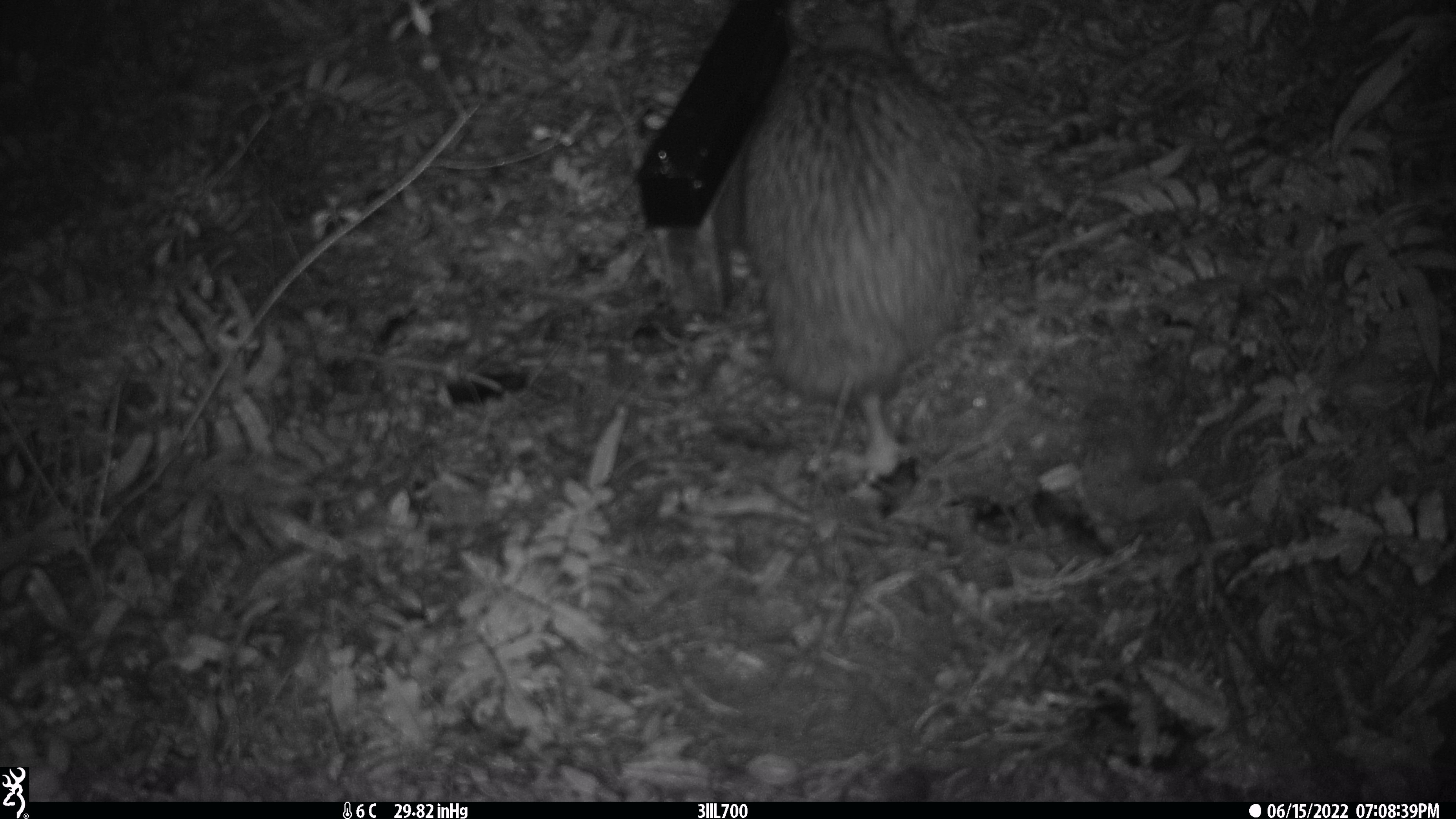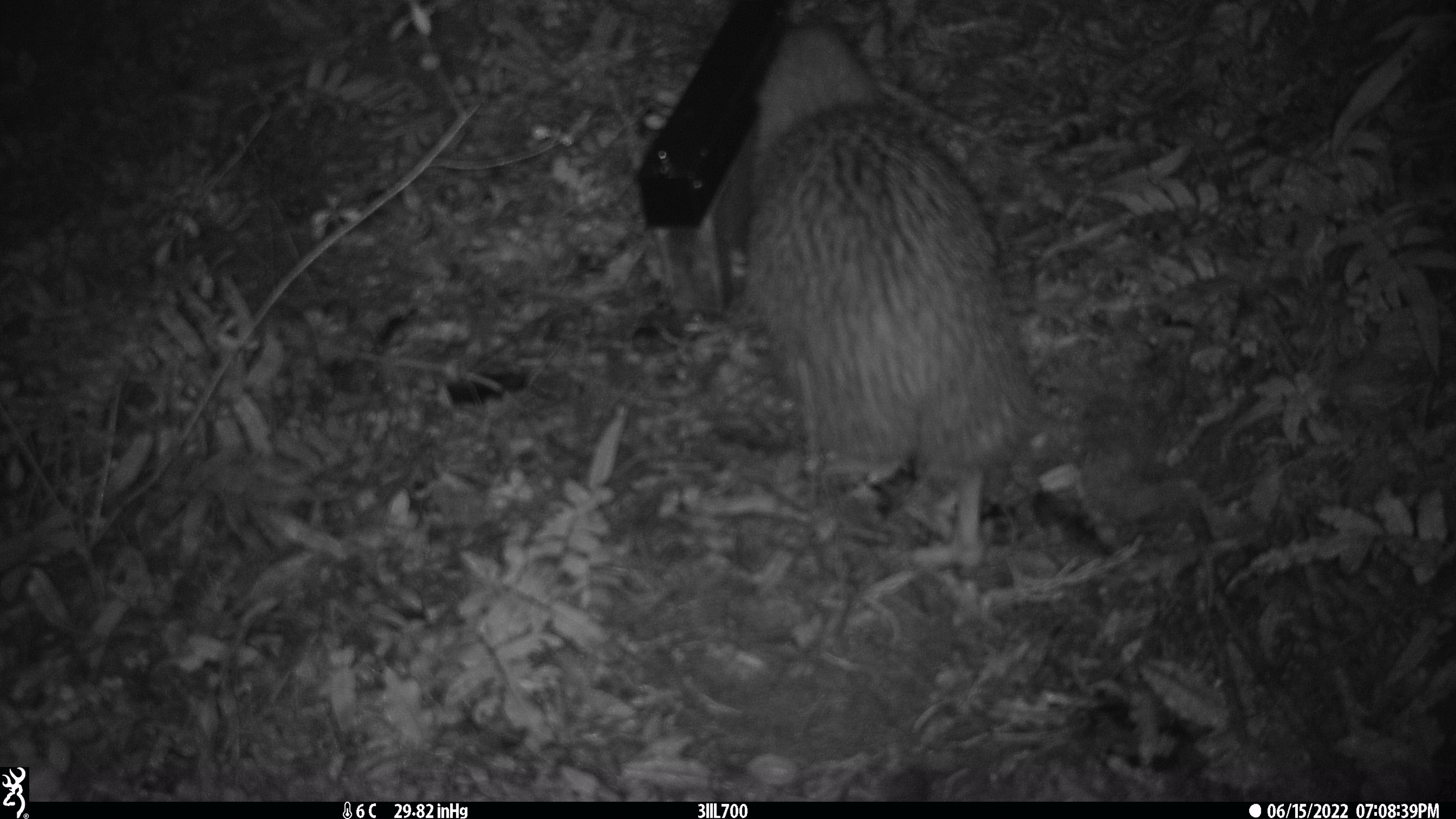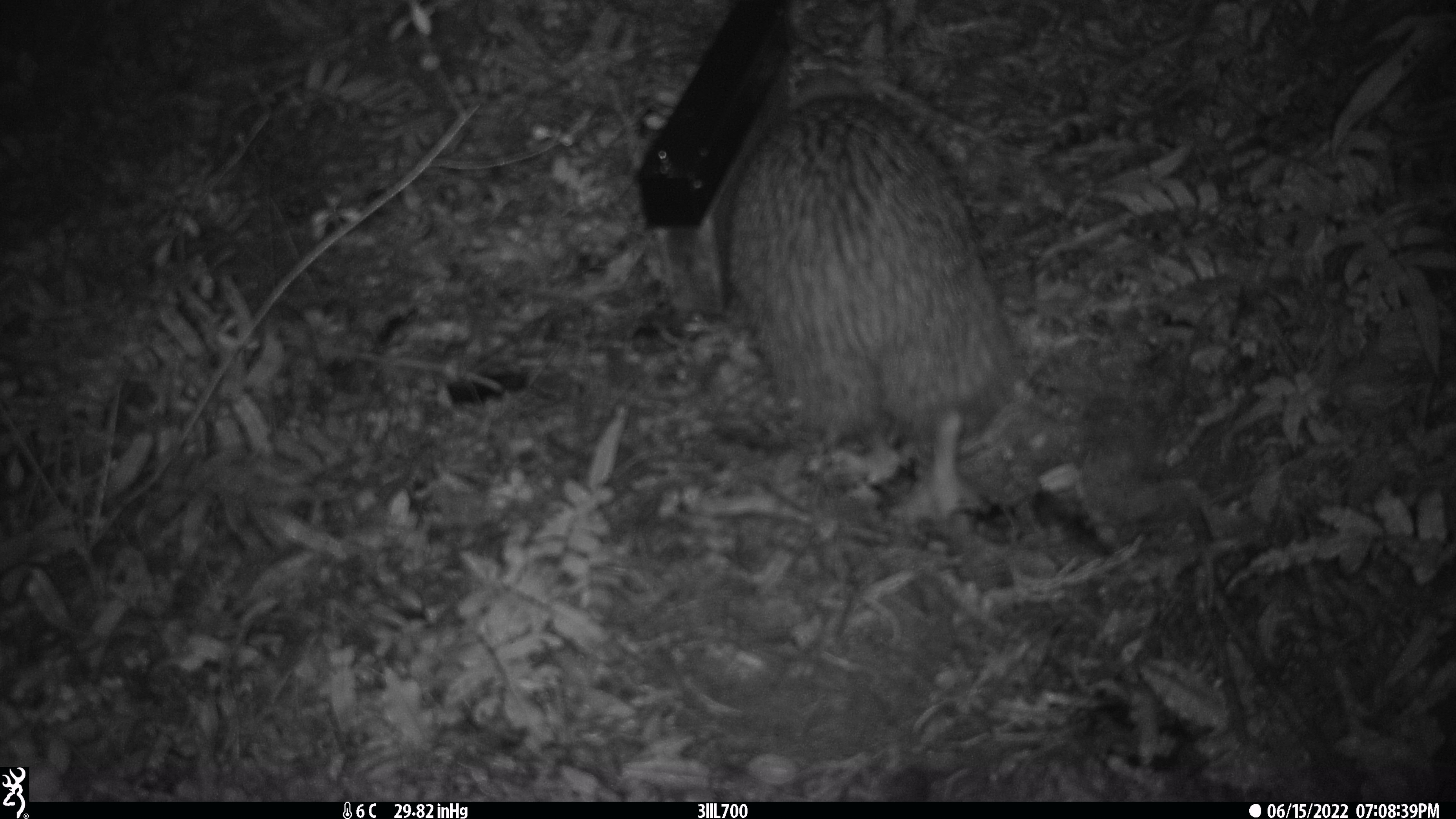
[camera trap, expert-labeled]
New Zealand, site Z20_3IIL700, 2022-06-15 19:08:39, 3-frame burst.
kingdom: Animalia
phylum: Chordata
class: Aves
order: Apterygiformes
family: Apterygidae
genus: Apteryx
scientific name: Apteryx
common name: kiwi